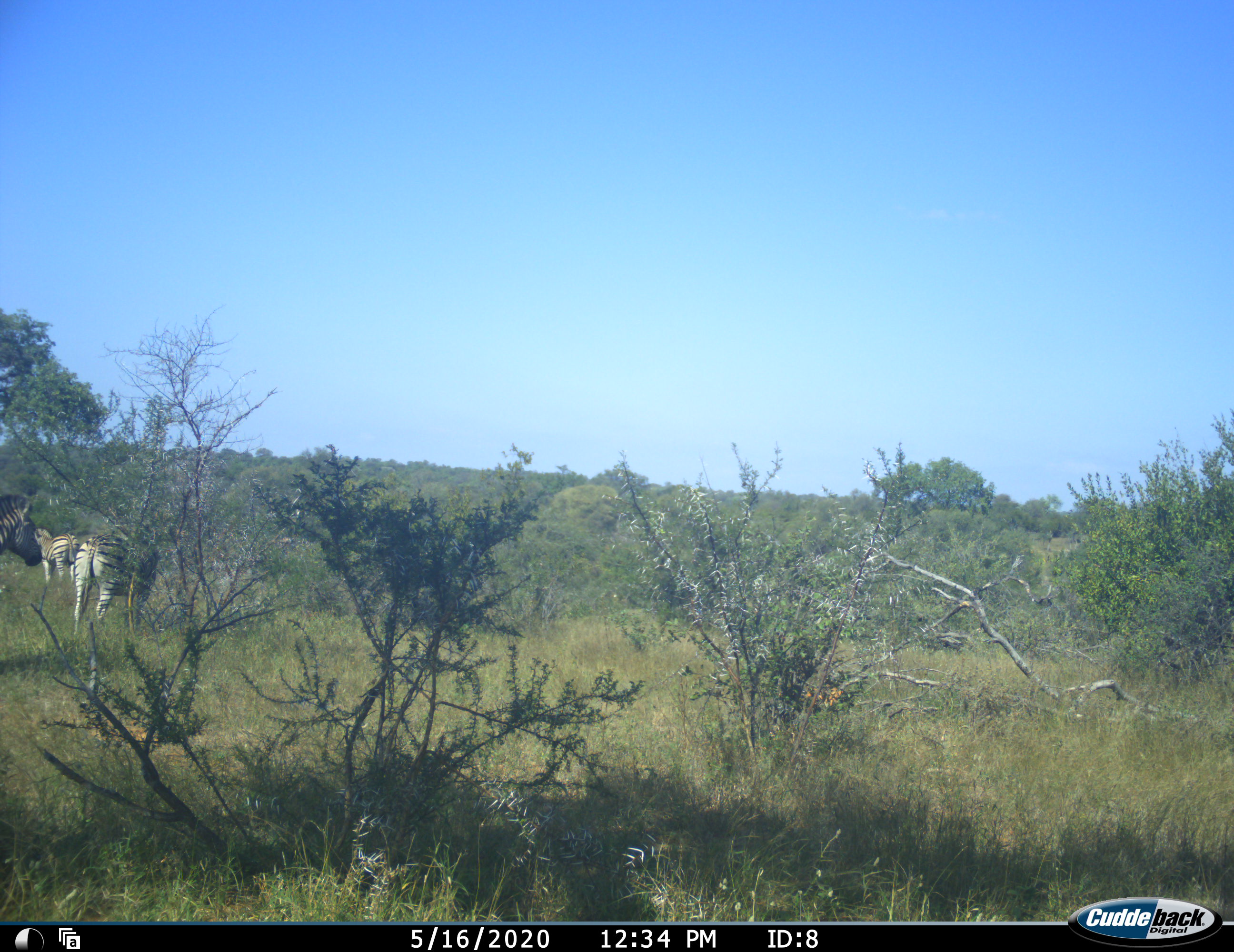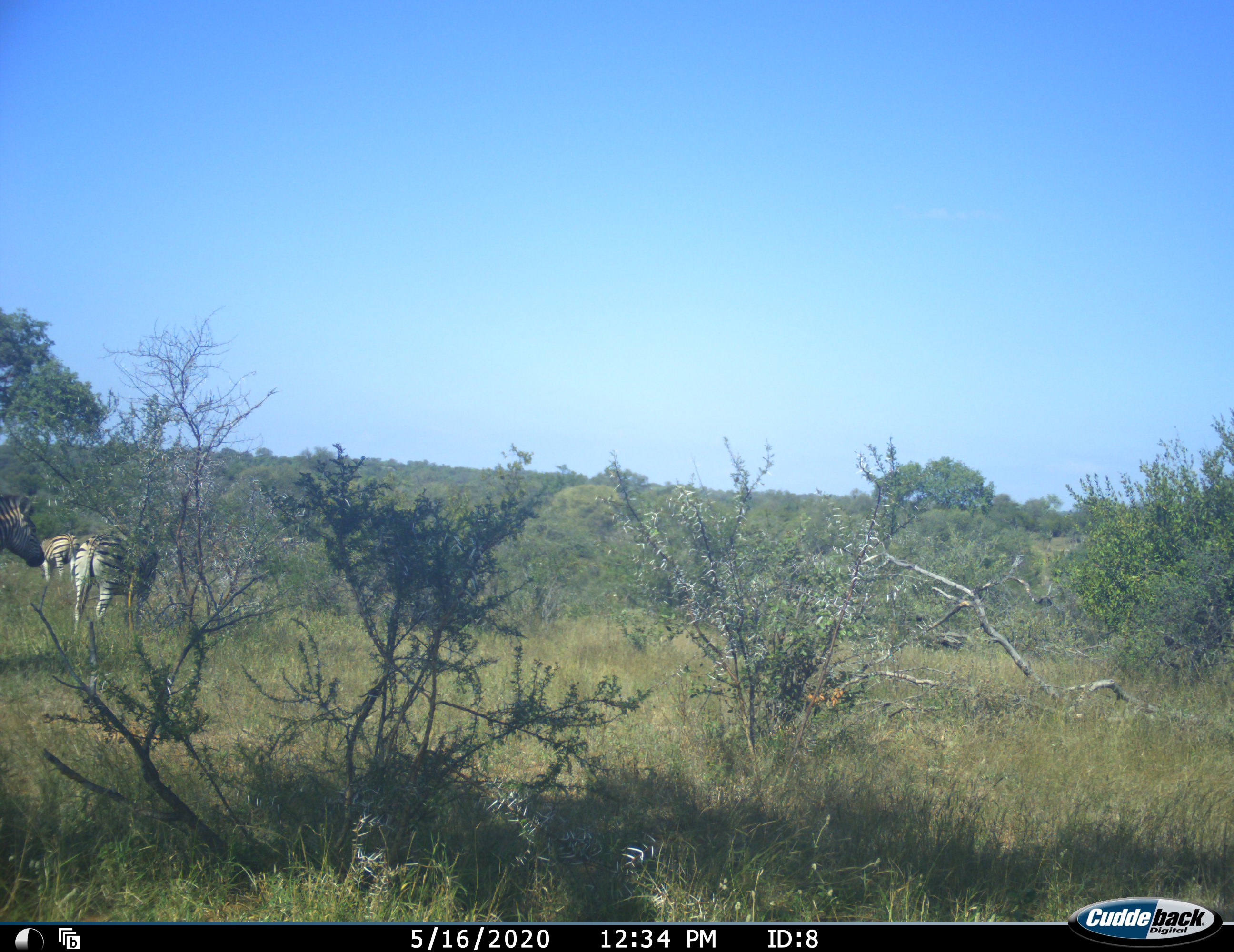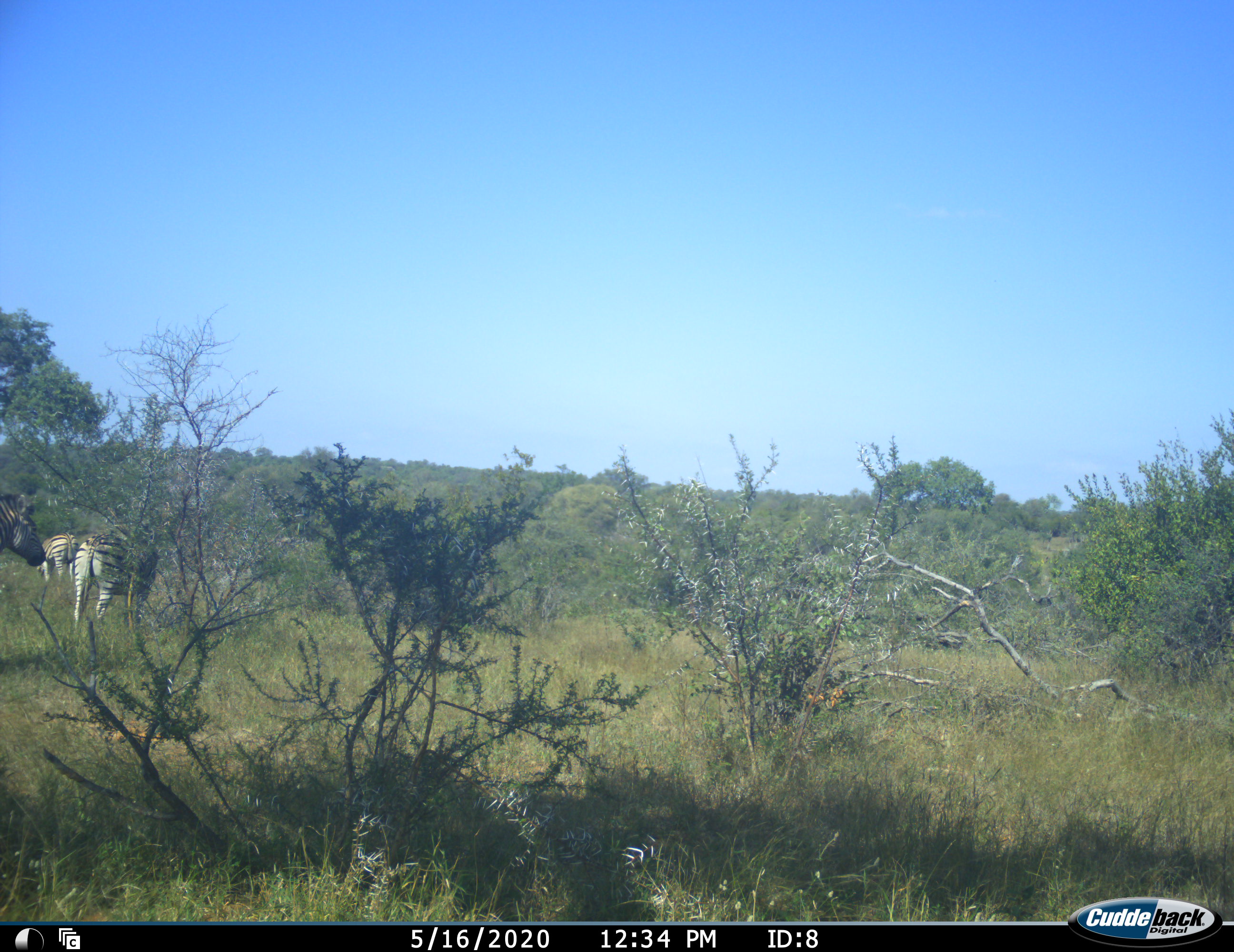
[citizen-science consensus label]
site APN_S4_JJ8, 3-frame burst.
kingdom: Animalia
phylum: Chordata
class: Mammalia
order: Perissodactyla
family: Equidae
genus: Equus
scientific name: Equus quagga burchellii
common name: burchell's zebra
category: zebraburchells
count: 3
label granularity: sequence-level